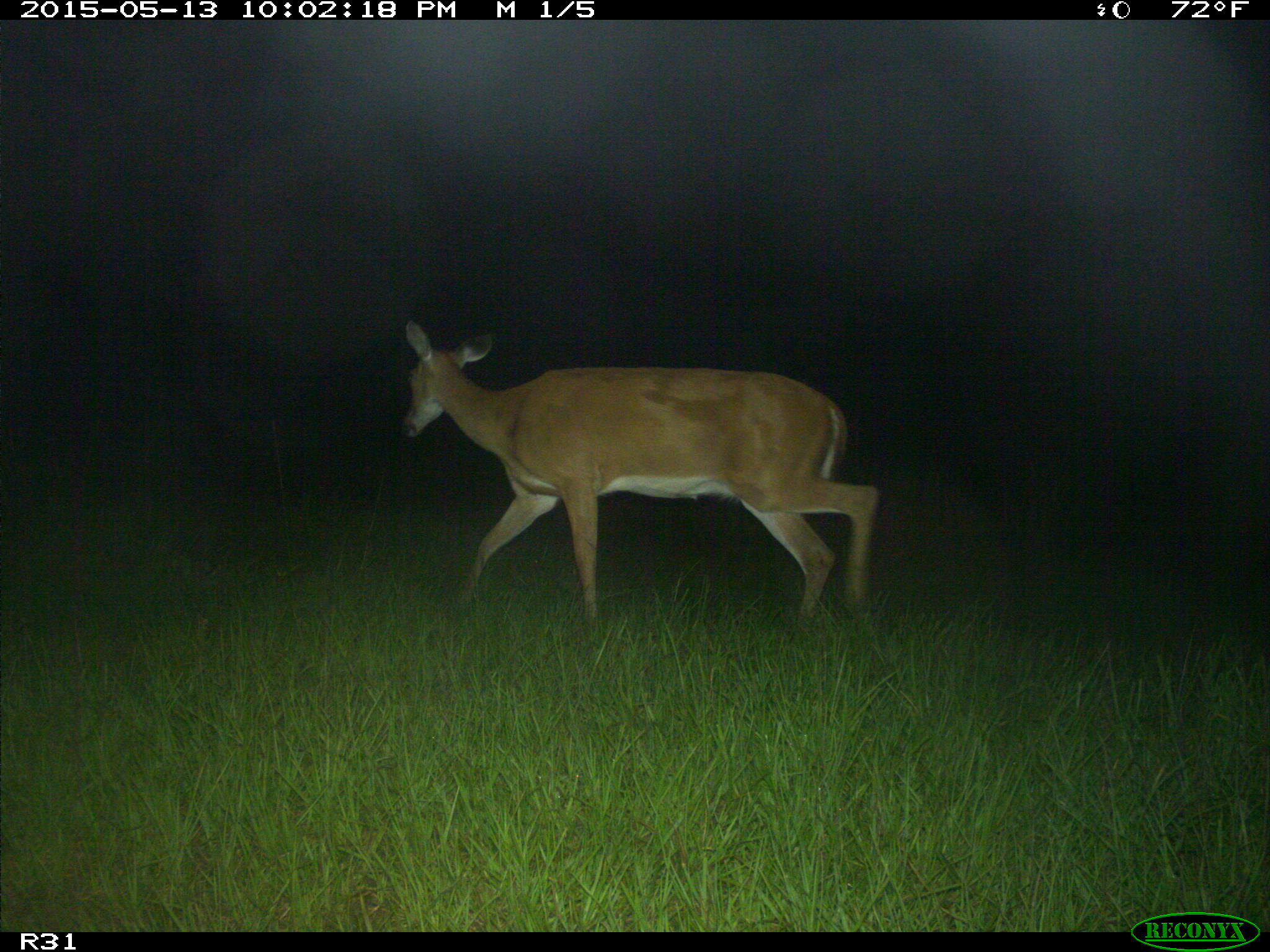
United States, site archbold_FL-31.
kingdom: Animalia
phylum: Chordata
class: Mammalia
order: Artiodactyla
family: Cervidae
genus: Odocoileus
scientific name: Odocoileus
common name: deer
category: unidentified deer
Unidentified deer (deer) (Odocoileus).